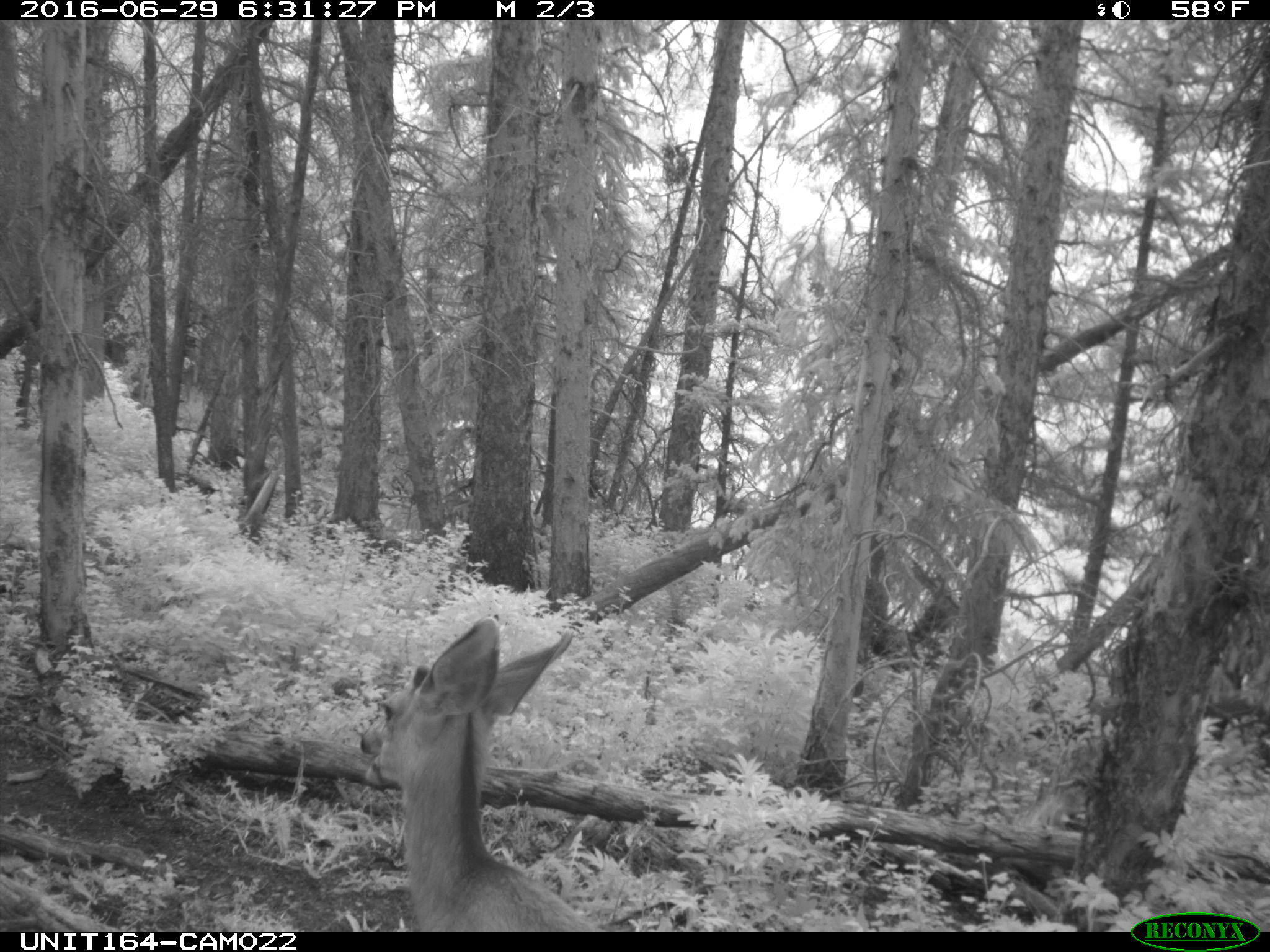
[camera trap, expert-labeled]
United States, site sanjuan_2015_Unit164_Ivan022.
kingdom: Animalia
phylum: Chordata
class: Mammalia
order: Artiodactyla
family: Cervidae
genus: Odocoileus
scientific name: Odocoileus hemionus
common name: mule deer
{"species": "Odocoileus hemionus (mule deer)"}